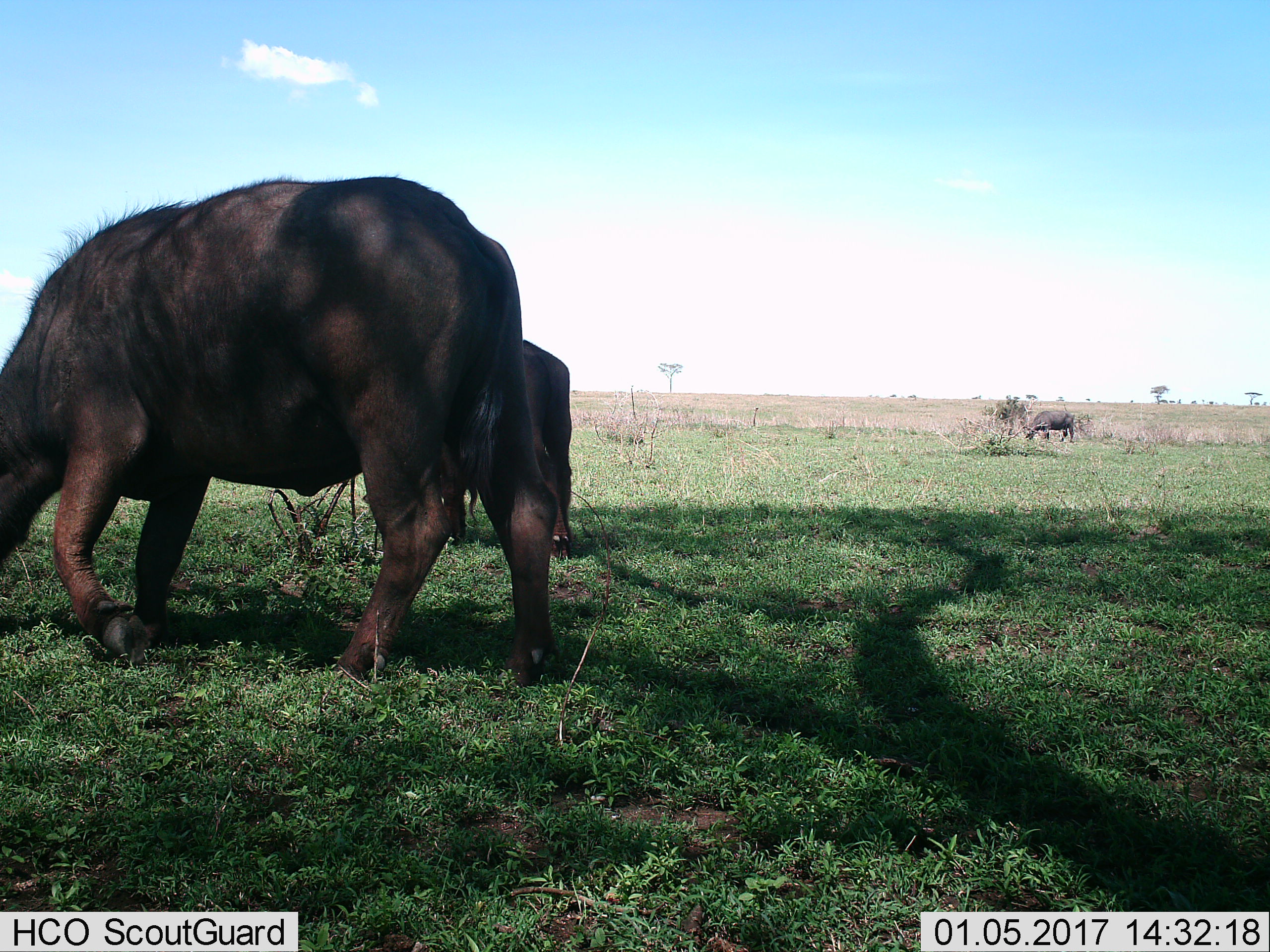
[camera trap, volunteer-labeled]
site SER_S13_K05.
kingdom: Animalia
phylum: Chordata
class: Mammalia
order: Artiodactyla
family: Bovidae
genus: Syncerus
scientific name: Syncerus caffer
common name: african buffalo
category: buffalo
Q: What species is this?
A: Buffalo (african buffalo) (Syncerus caffer).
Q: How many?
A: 3.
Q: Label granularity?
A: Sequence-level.